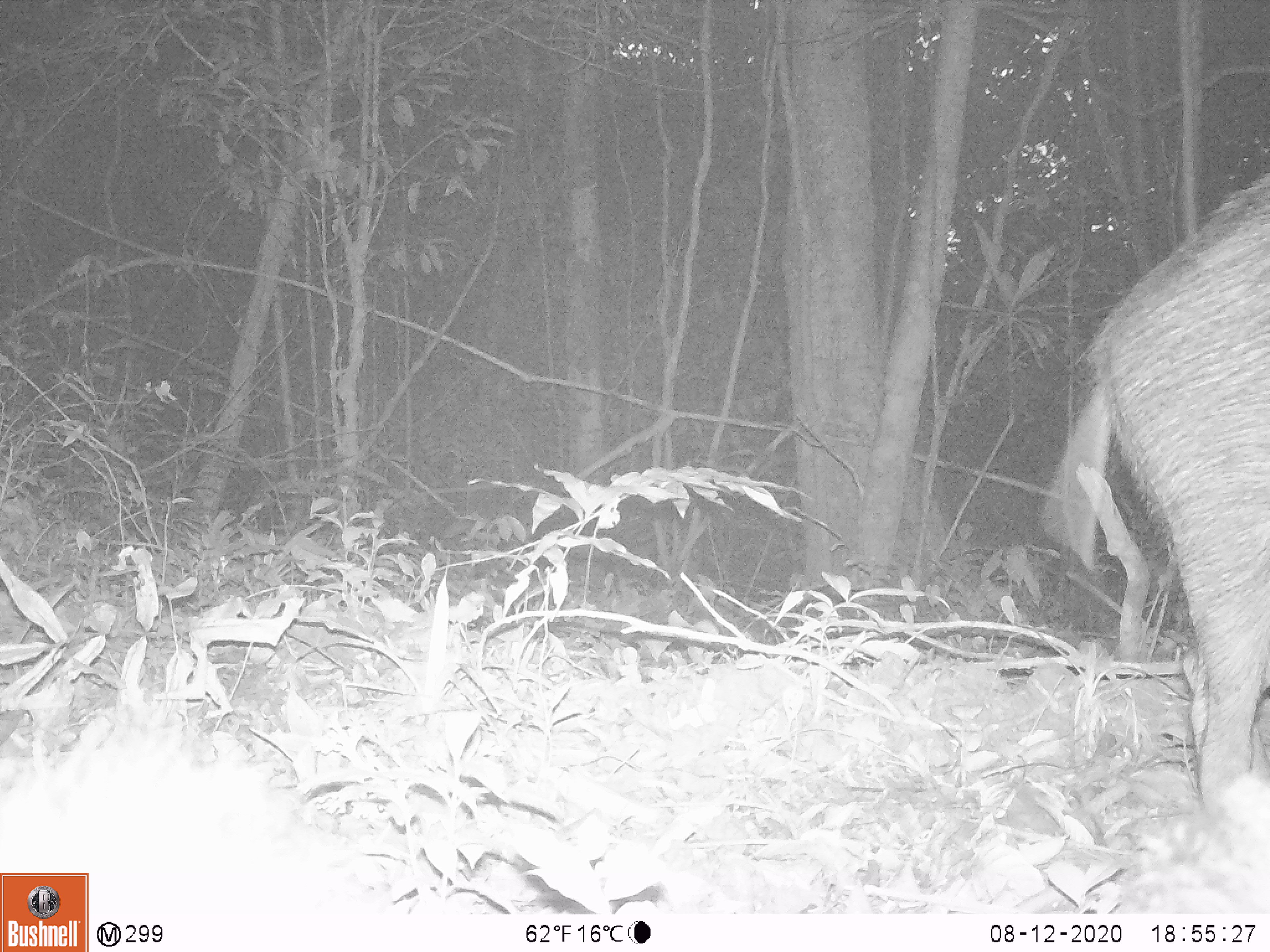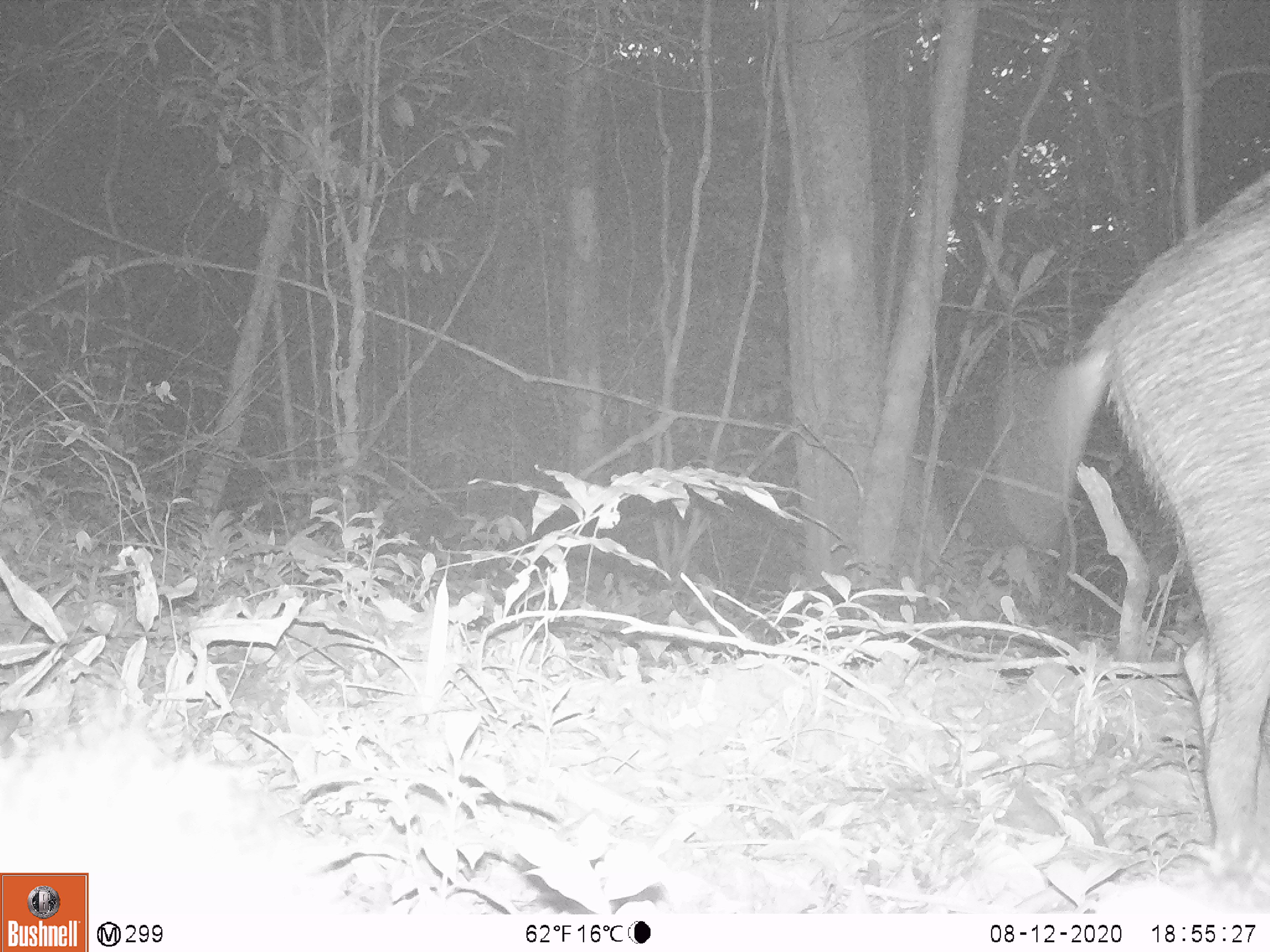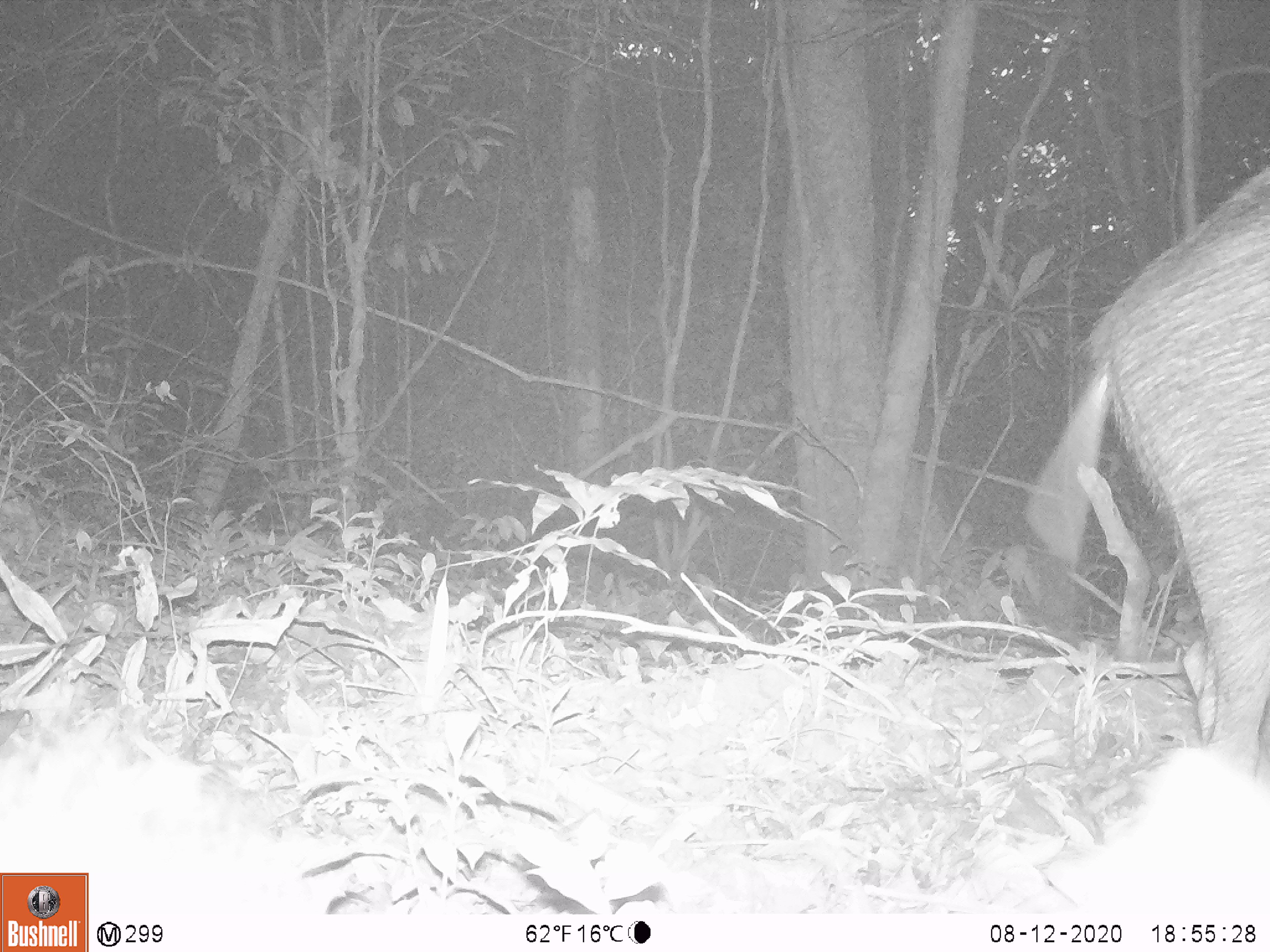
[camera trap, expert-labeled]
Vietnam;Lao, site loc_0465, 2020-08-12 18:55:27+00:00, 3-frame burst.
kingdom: Animalia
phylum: Chordata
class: Mammalia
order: Artiodactyla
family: Suidae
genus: Sus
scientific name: Sus scrofa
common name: eurasian wild pig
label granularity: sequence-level